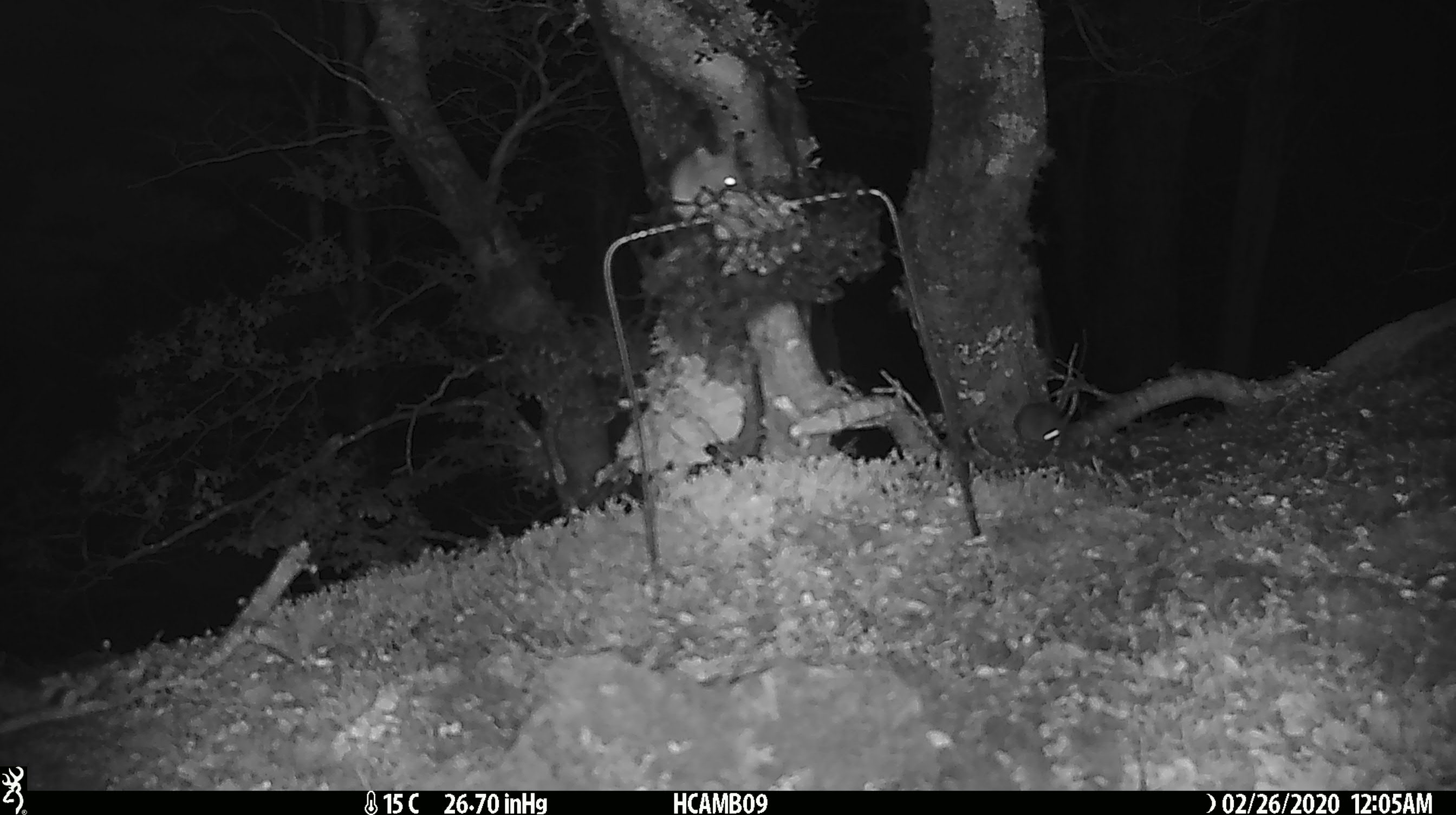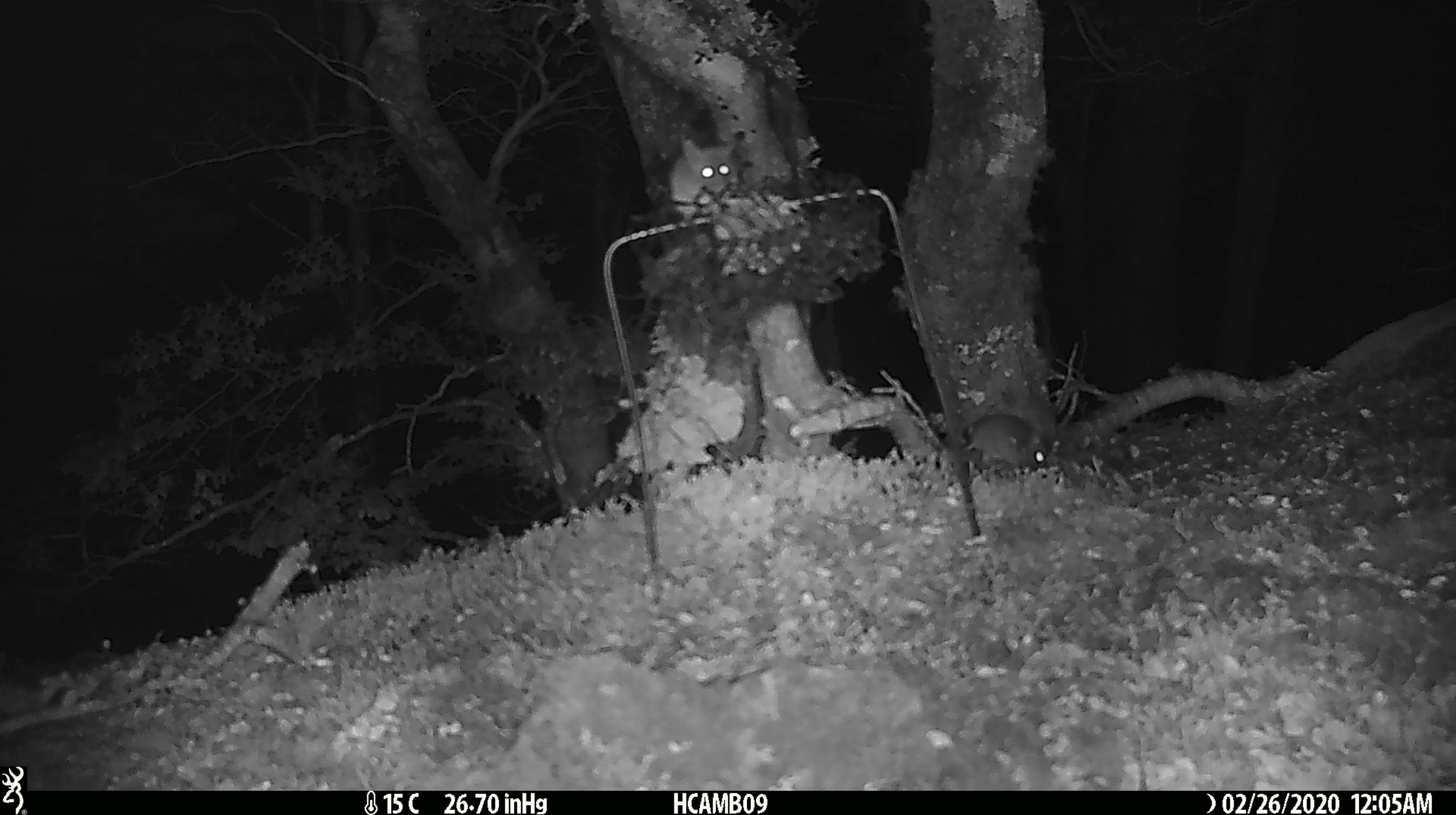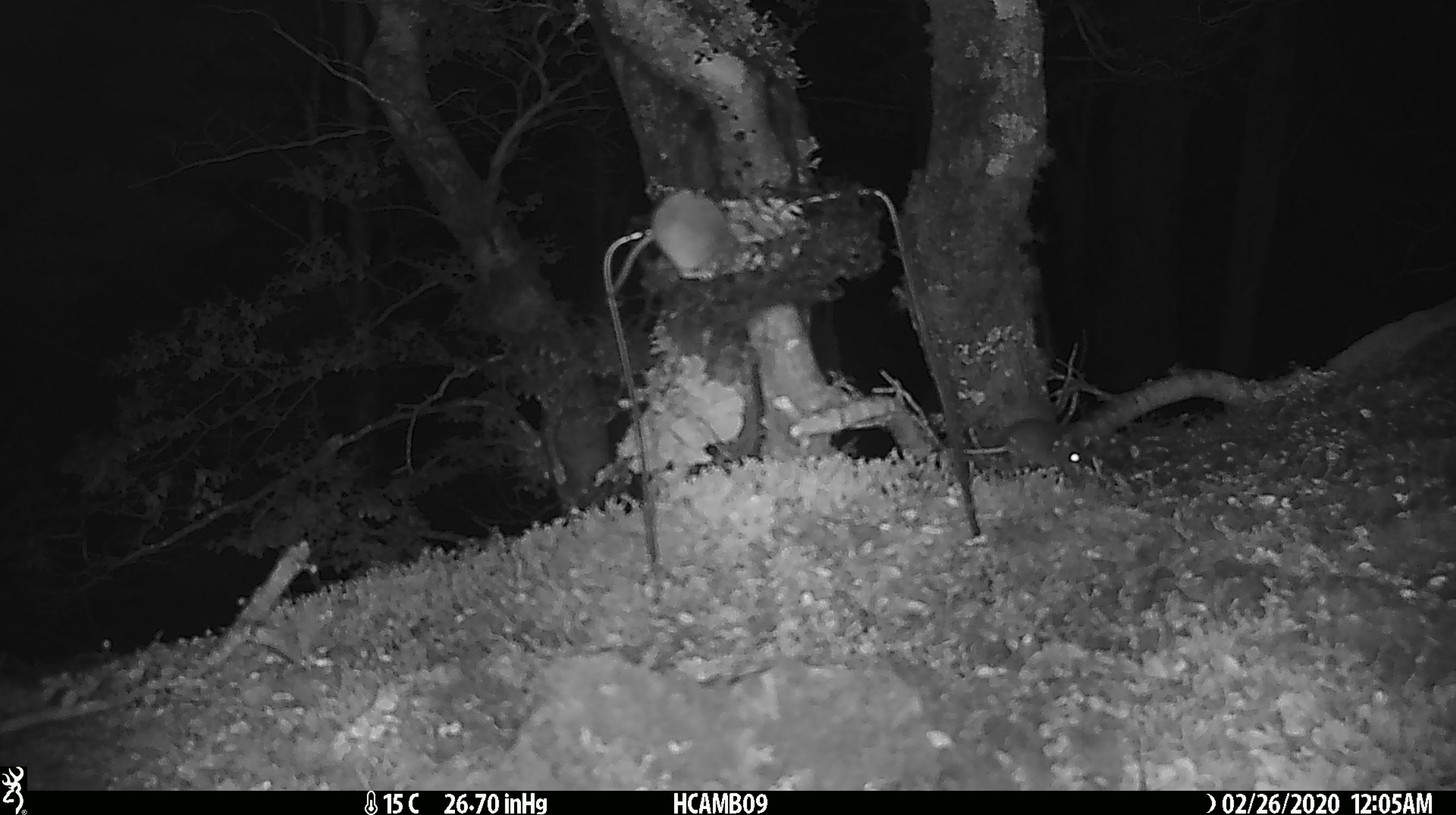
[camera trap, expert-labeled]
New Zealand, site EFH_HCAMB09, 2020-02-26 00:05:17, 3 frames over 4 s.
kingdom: Animalia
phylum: Chordata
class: Mammalia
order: Rodentia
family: Muridae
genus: Mus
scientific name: Mus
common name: mouse